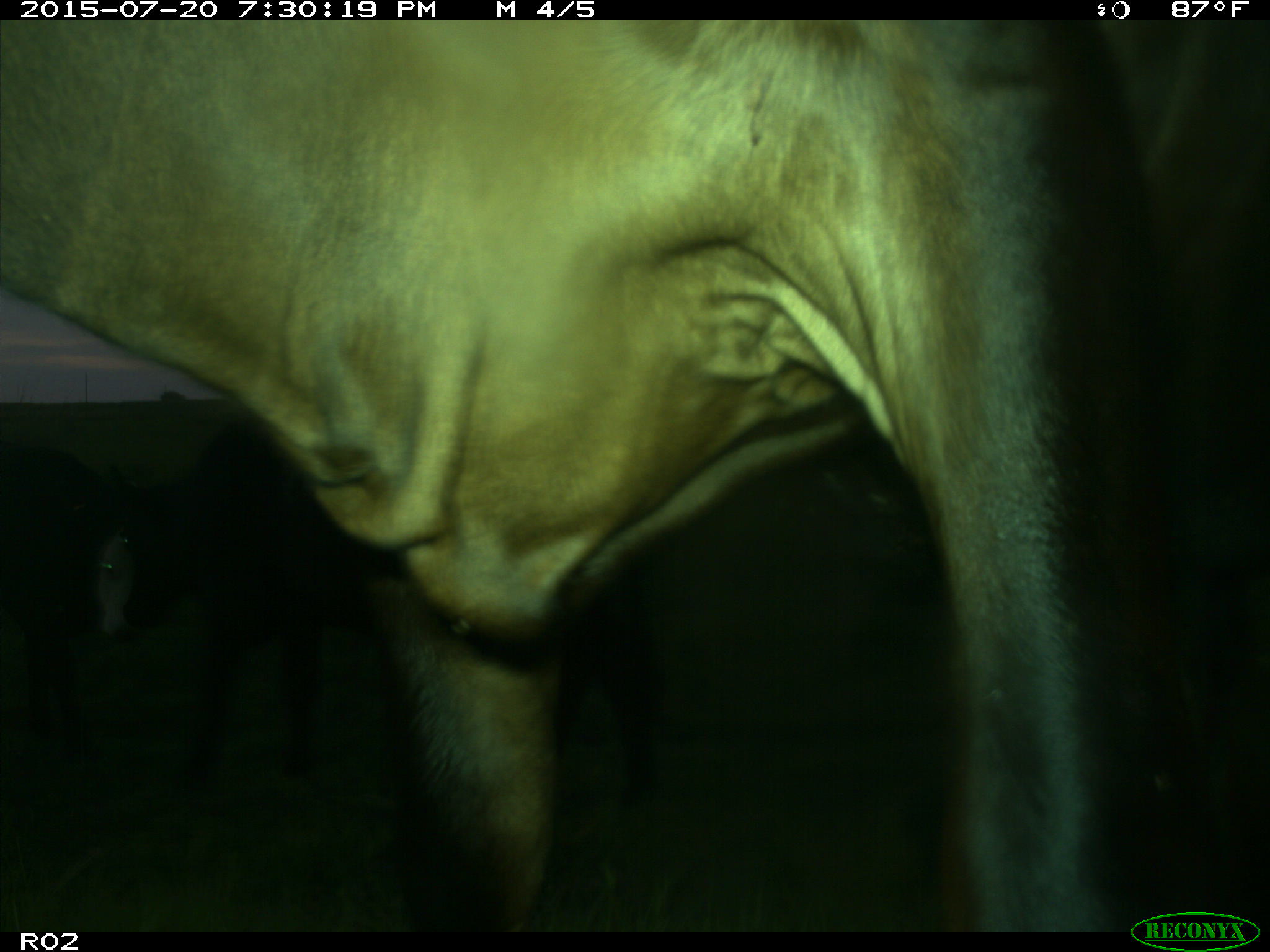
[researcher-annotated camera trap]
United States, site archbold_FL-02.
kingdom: Animalia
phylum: Chordata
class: Mammalia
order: Artiodactyla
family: Bovidae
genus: Bos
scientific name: Bos taurus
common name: domestic cow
Bos taurus (domestic cow).